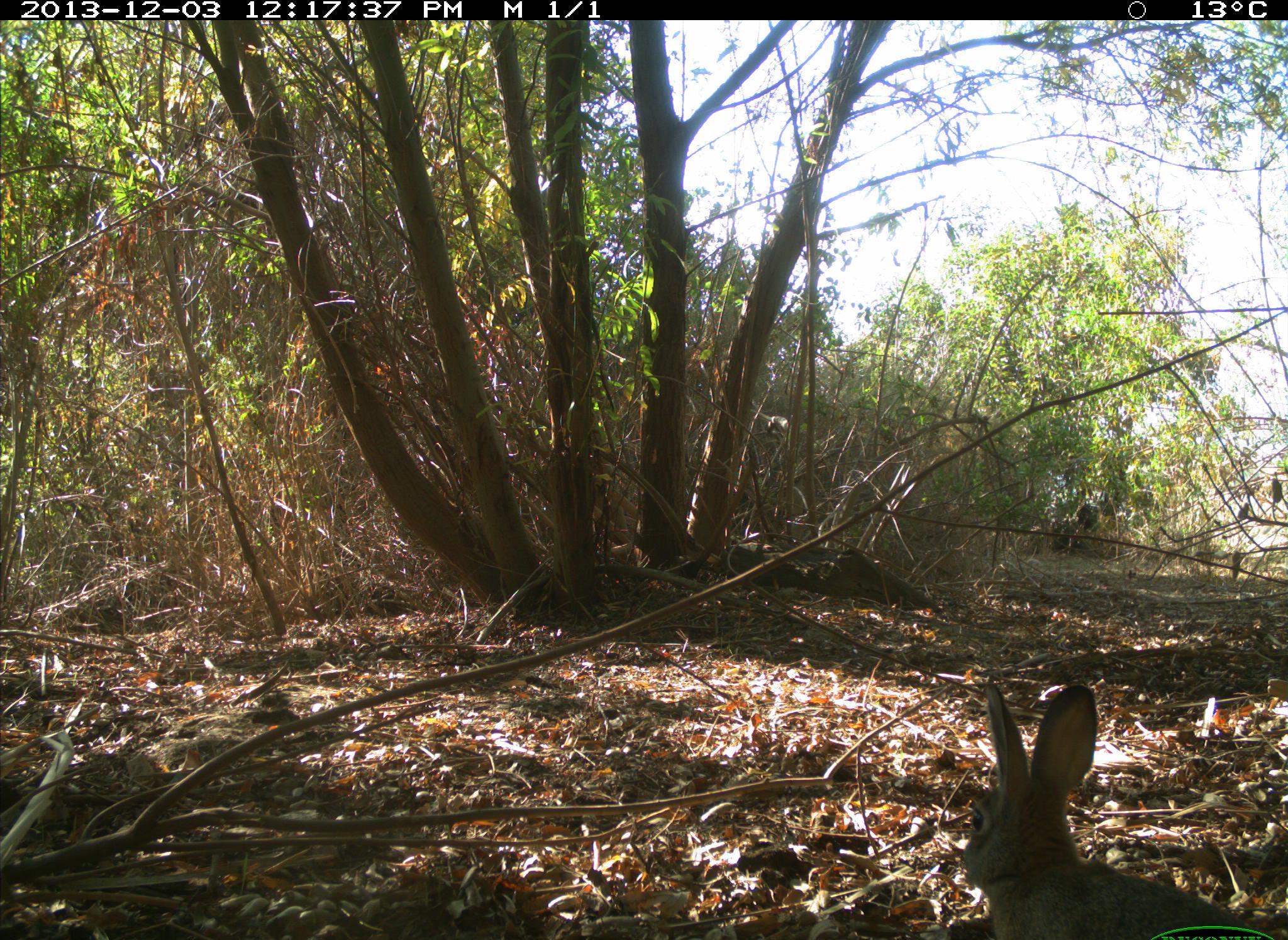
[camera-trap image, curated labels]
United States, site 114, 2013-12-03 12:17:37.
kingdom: Animalia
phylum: Chordata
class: Mammalia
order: Lagomorpha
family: Leporidae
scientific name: Leporidae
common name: rabbits and hares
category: rabbit